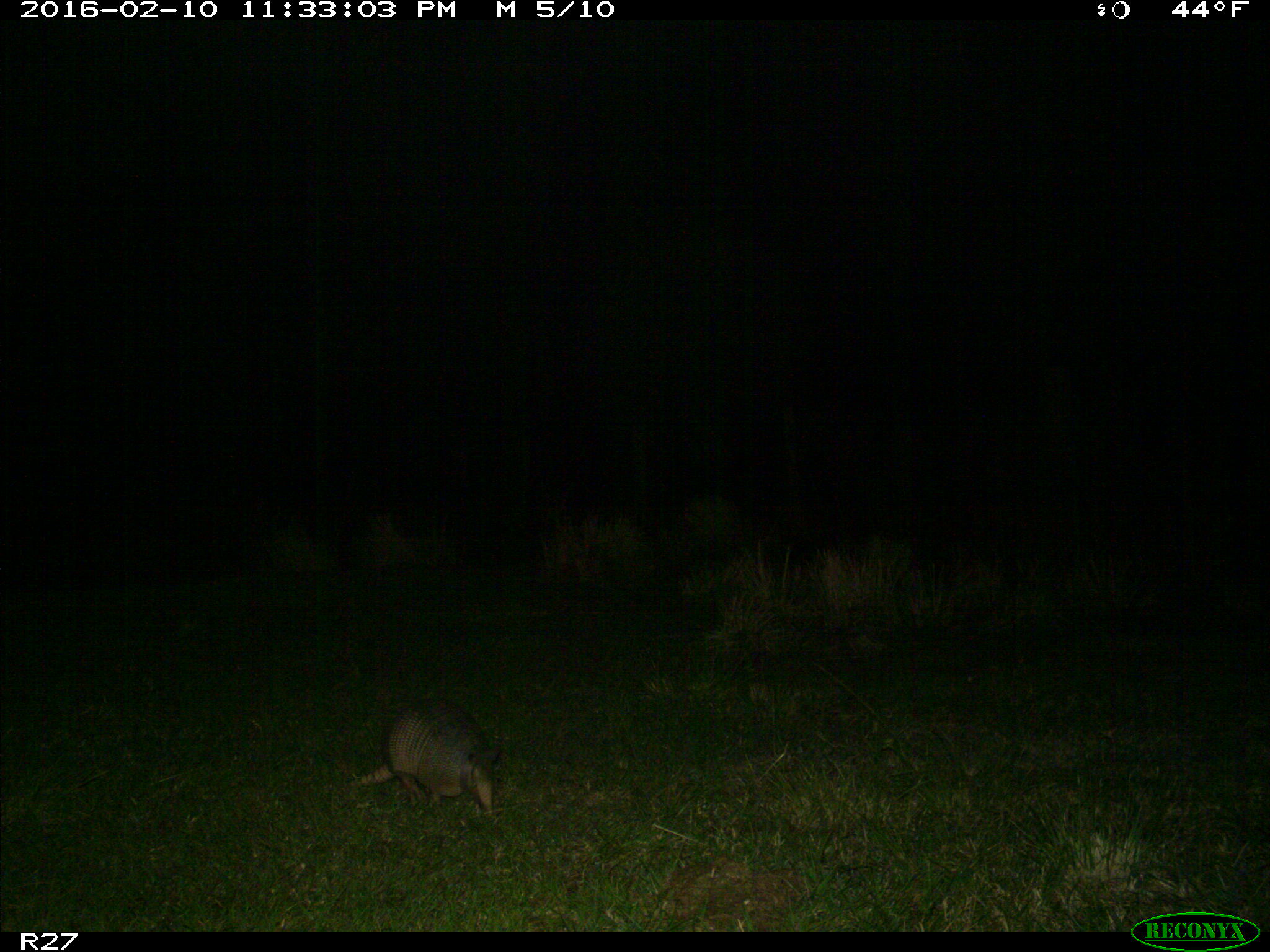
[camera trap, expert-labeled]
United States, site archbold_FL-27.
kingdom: Animalia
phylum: Chordata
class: Mammalia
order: Cingulata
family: Dasypodidae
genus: Dasypus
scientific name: Dasypus novemcinctus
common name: nine-banded armadillo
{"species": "Dasypus novemcinctus (nine-banded armadillo)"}